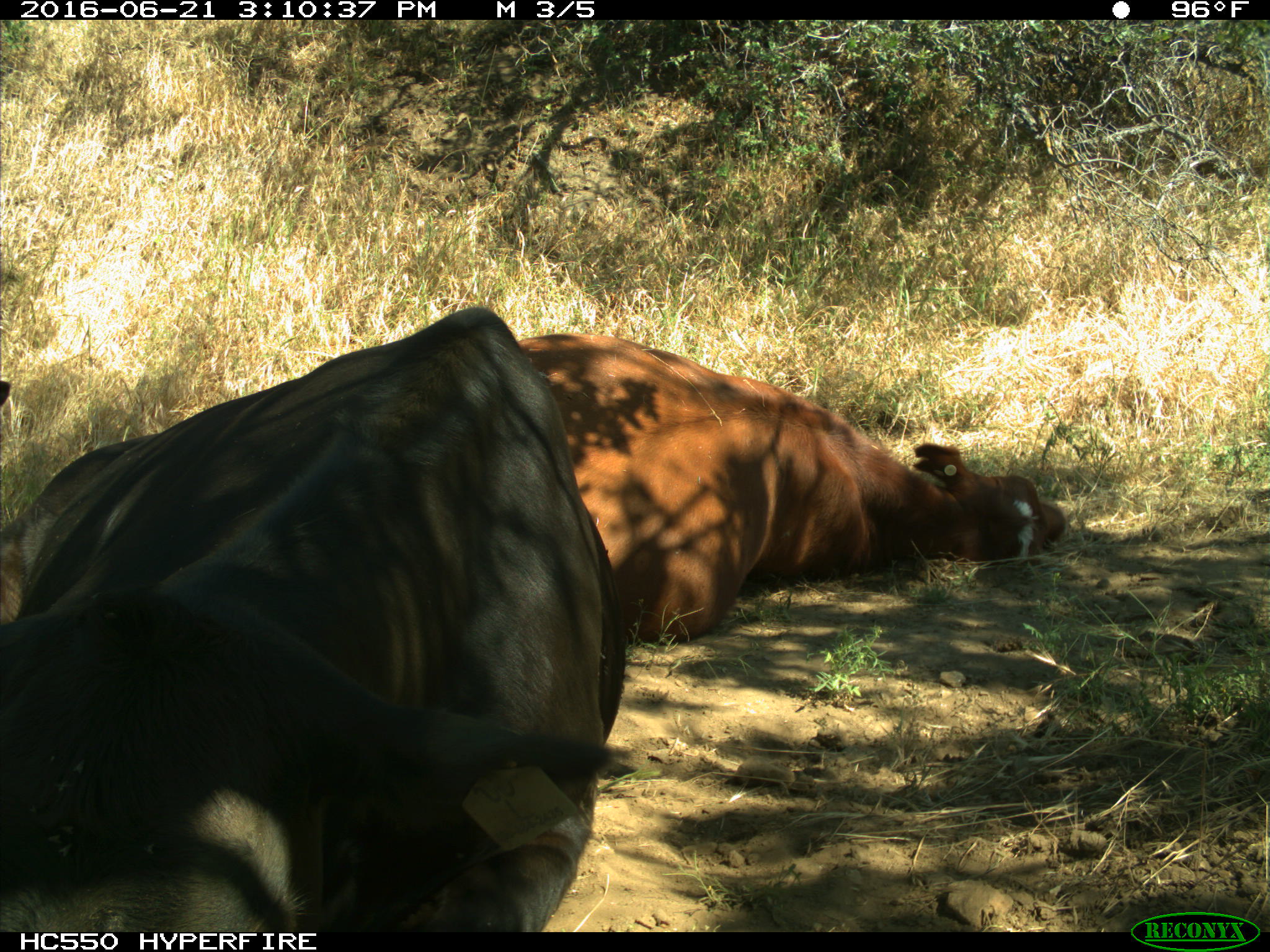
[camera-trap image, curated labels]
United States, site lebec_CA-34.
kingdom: Animalia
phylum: Chordata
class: Mammalia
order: Artiodactyla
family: Bovidae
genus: Bos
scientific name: Bos taurus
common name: domestic cow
Bos taurus (domestic cow).